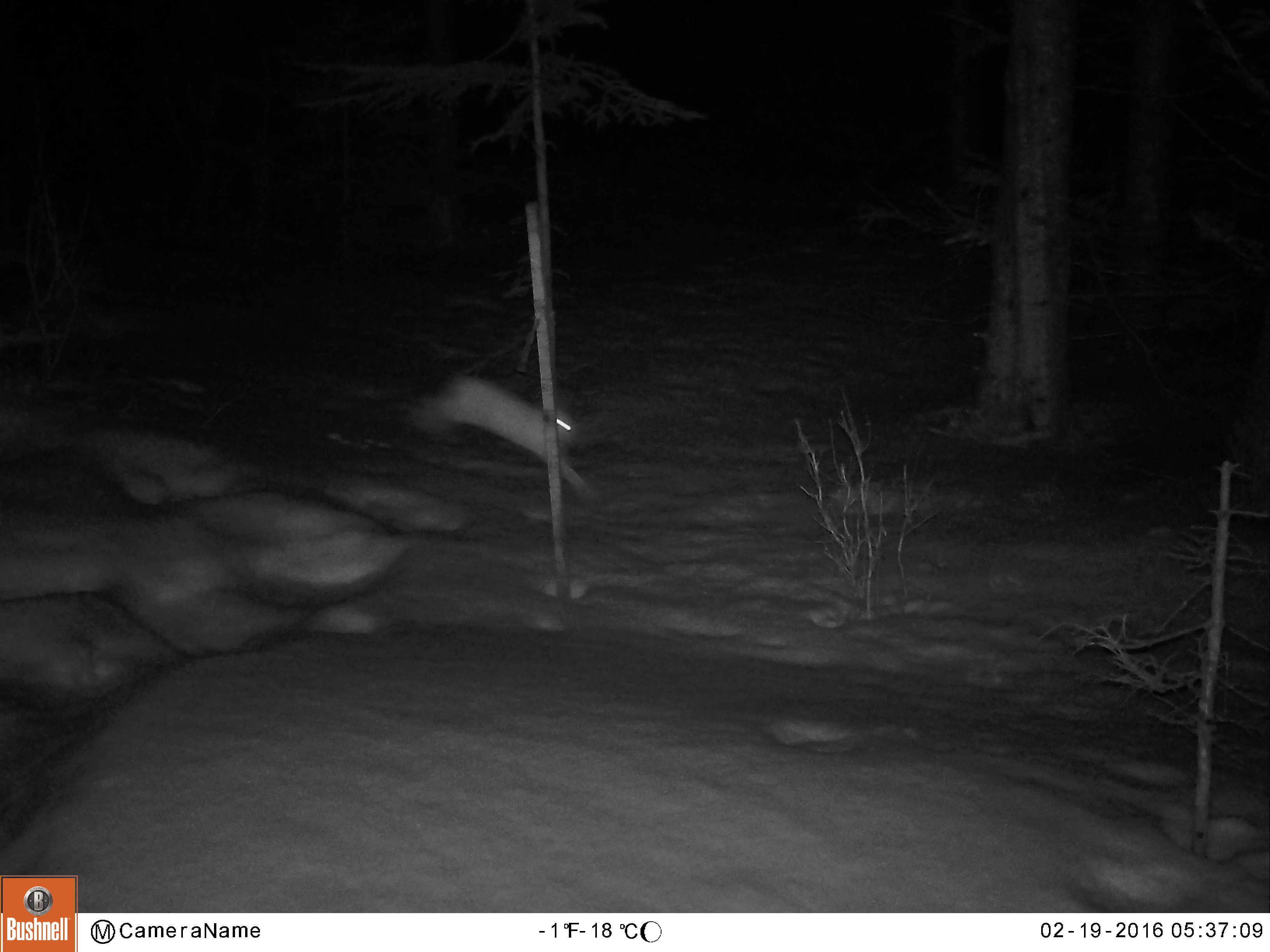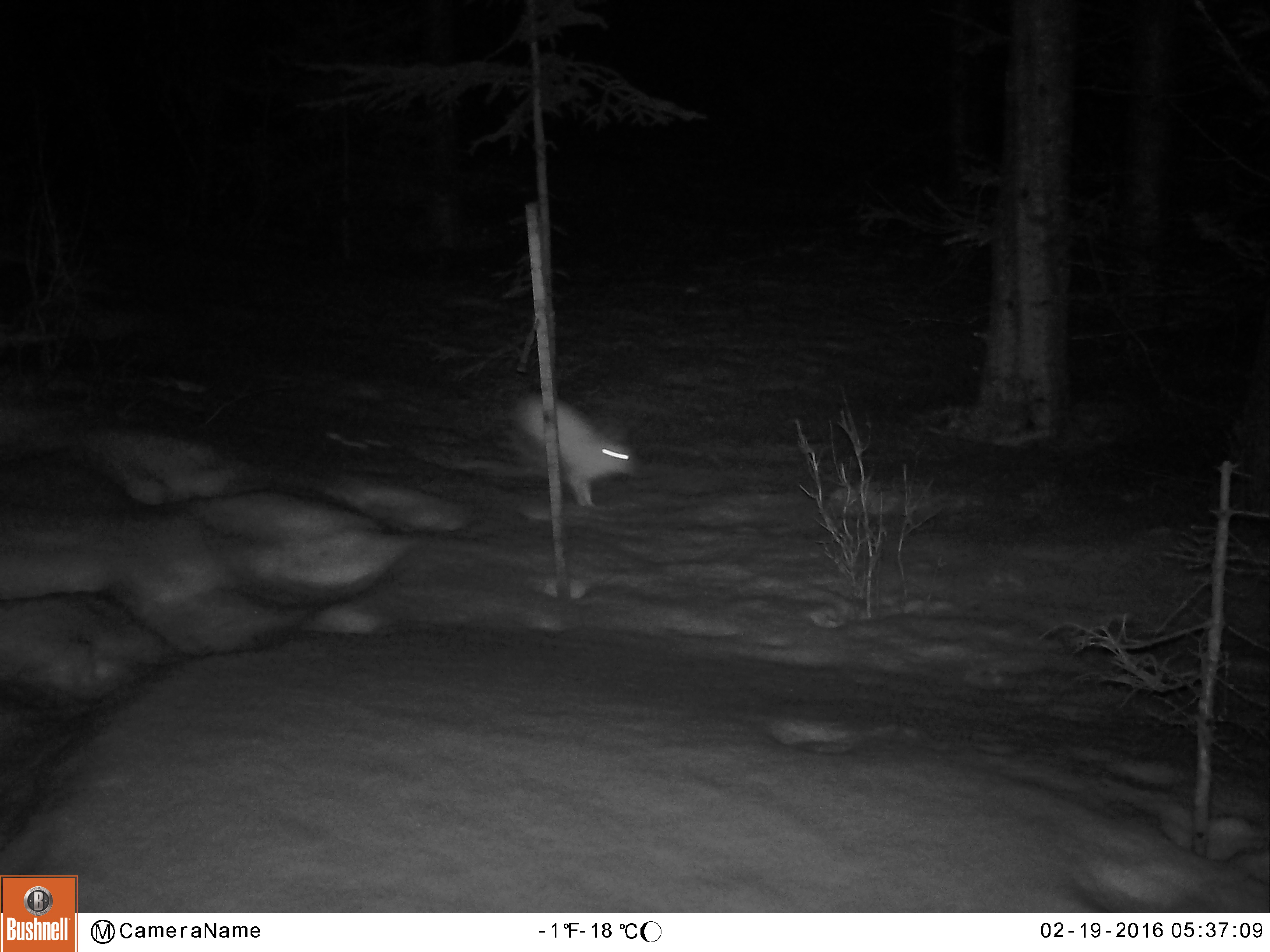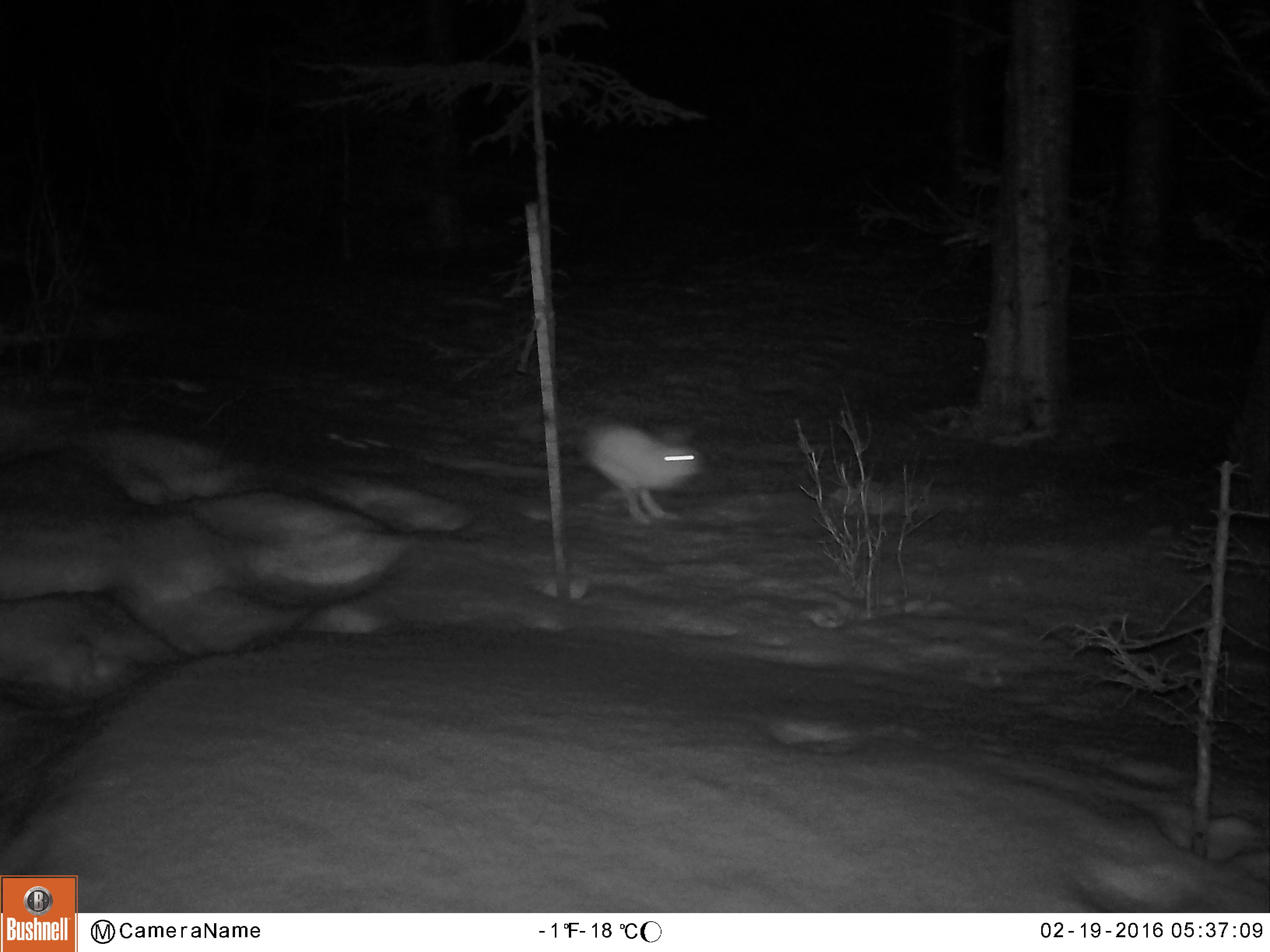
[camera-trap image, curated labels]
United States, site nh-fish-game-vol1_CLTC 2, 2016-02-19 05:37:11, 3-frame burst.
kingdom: Animalia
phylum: Chordata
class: Mammalia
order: Lagomorpha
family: Leporidae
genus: Lepus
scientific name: Lepus americanus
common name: snowshoe hare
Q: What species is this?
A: Snowshoe hare (Lepus americanus).